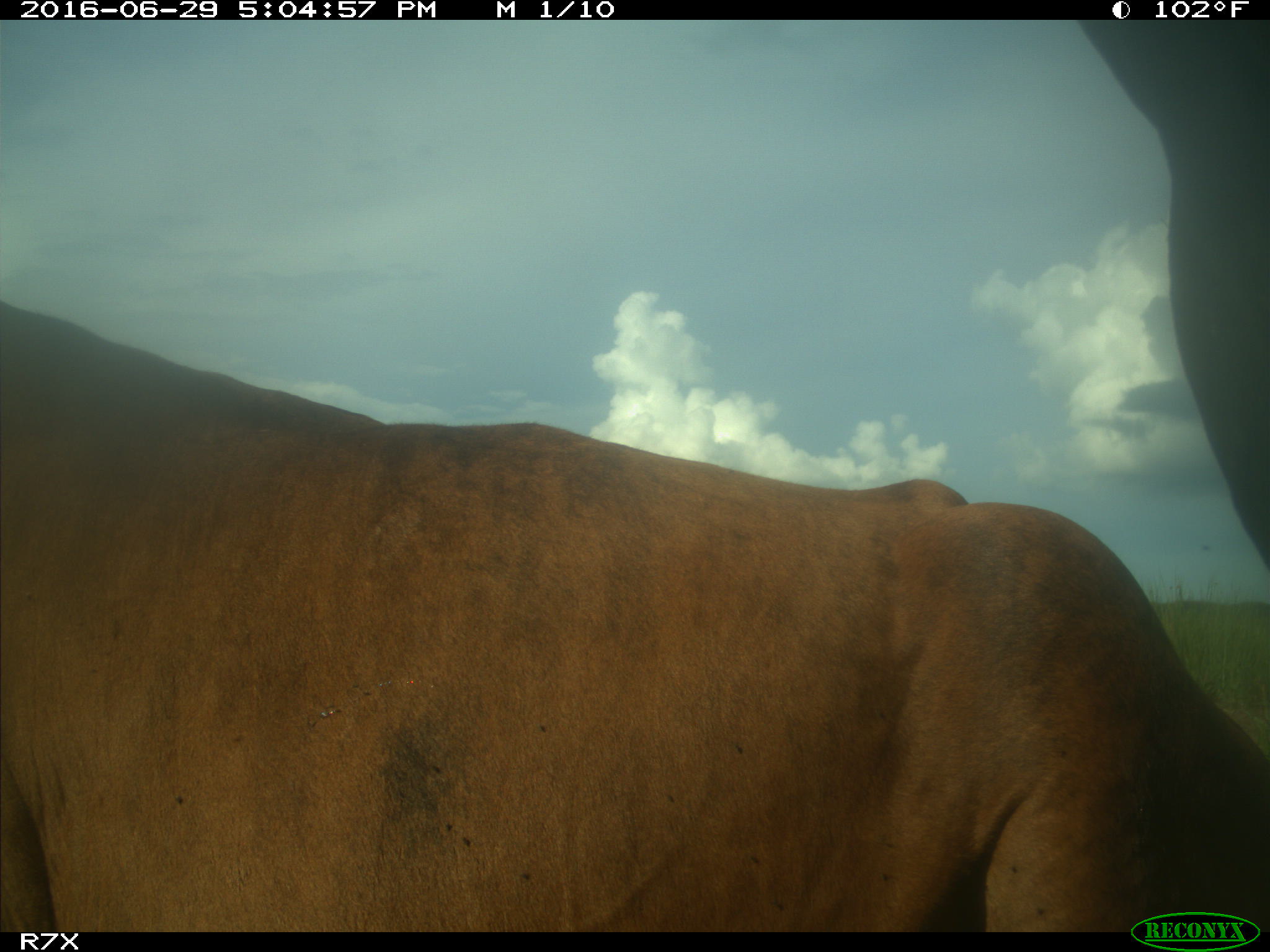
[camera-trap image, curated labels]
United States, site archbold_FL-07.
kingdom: Animalia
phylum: Chordata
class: Mammalia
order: Artiodactyla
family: Bovidae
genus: Bos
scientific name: Bos taurus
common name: domestic cow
Bos taurus (domestic cow).